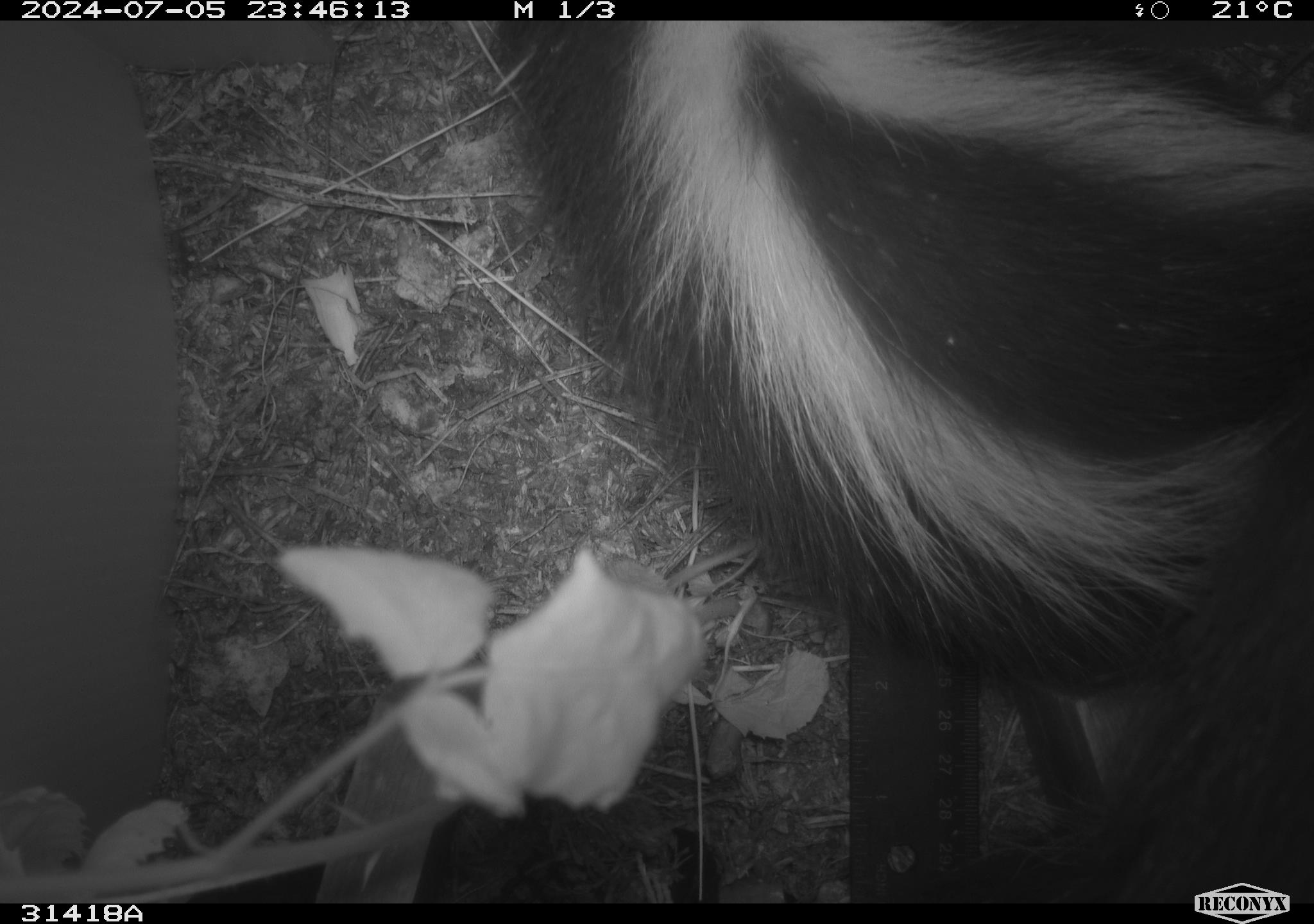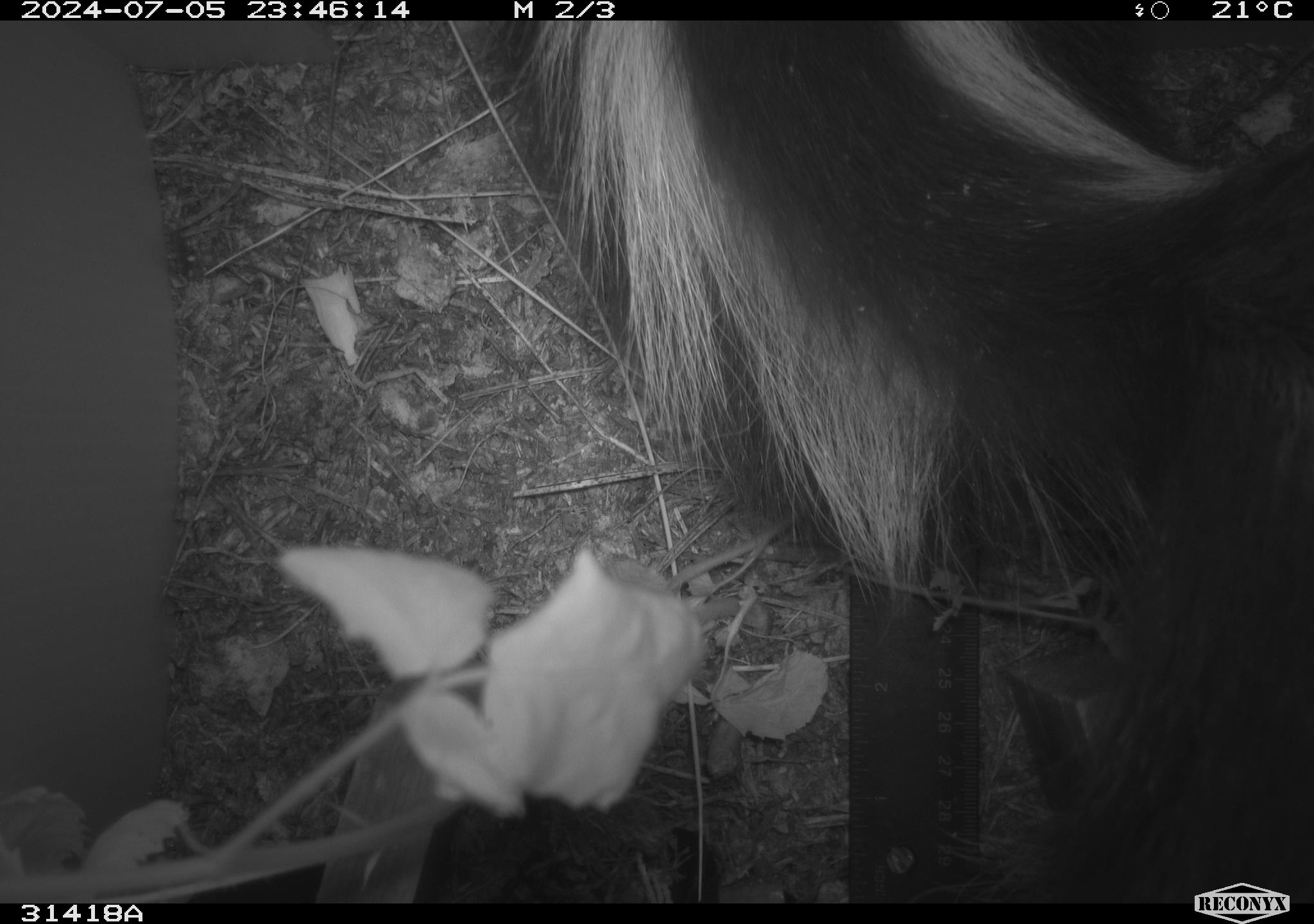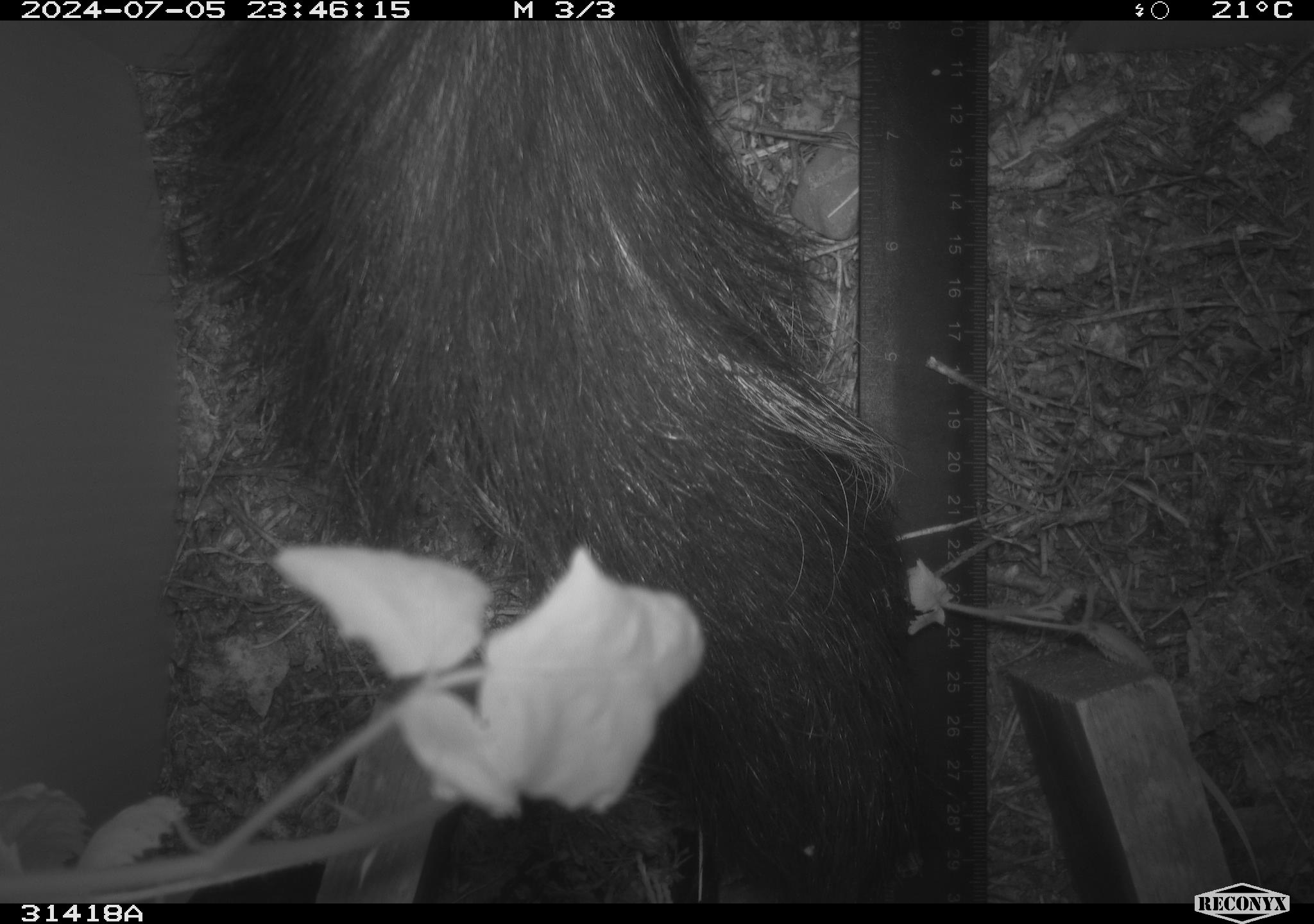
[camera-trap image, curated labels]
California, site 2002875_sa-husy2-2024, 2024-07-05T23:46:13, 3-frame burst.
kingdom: Animalia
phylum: Chordata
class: Mammalia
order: Carnivora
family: Mephitidae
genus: Mephitis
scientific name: Mephitis mephitis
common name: striped skunk